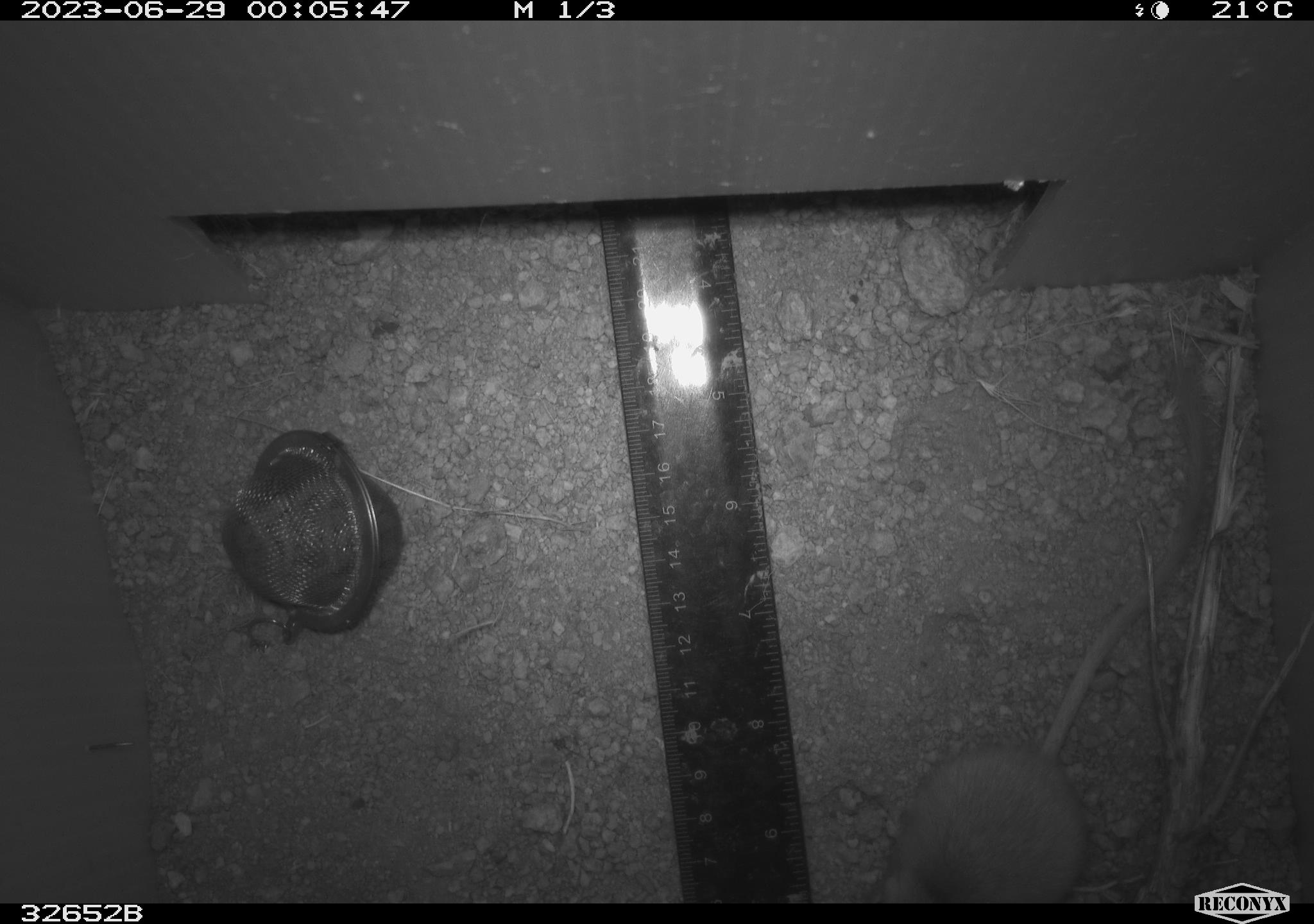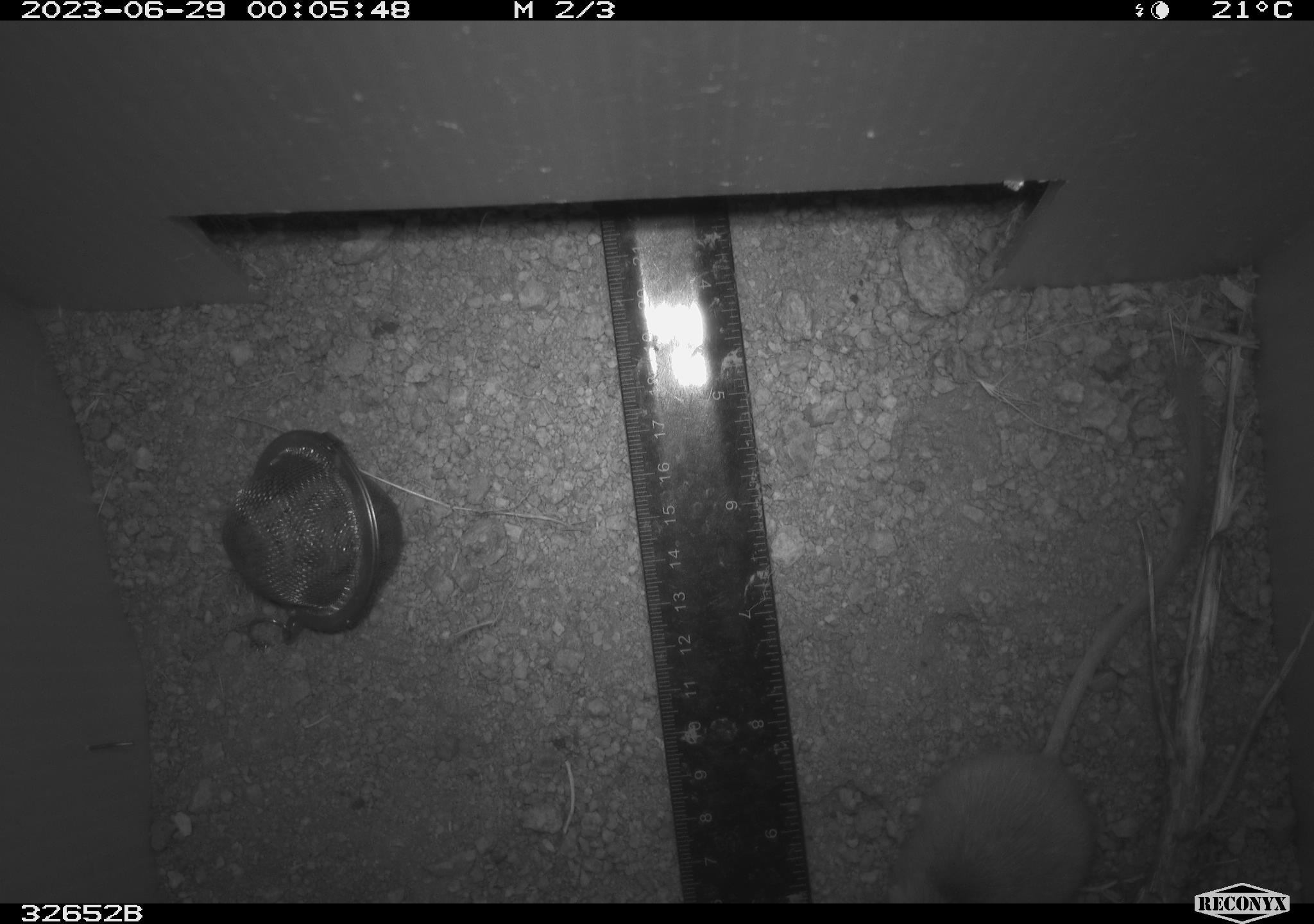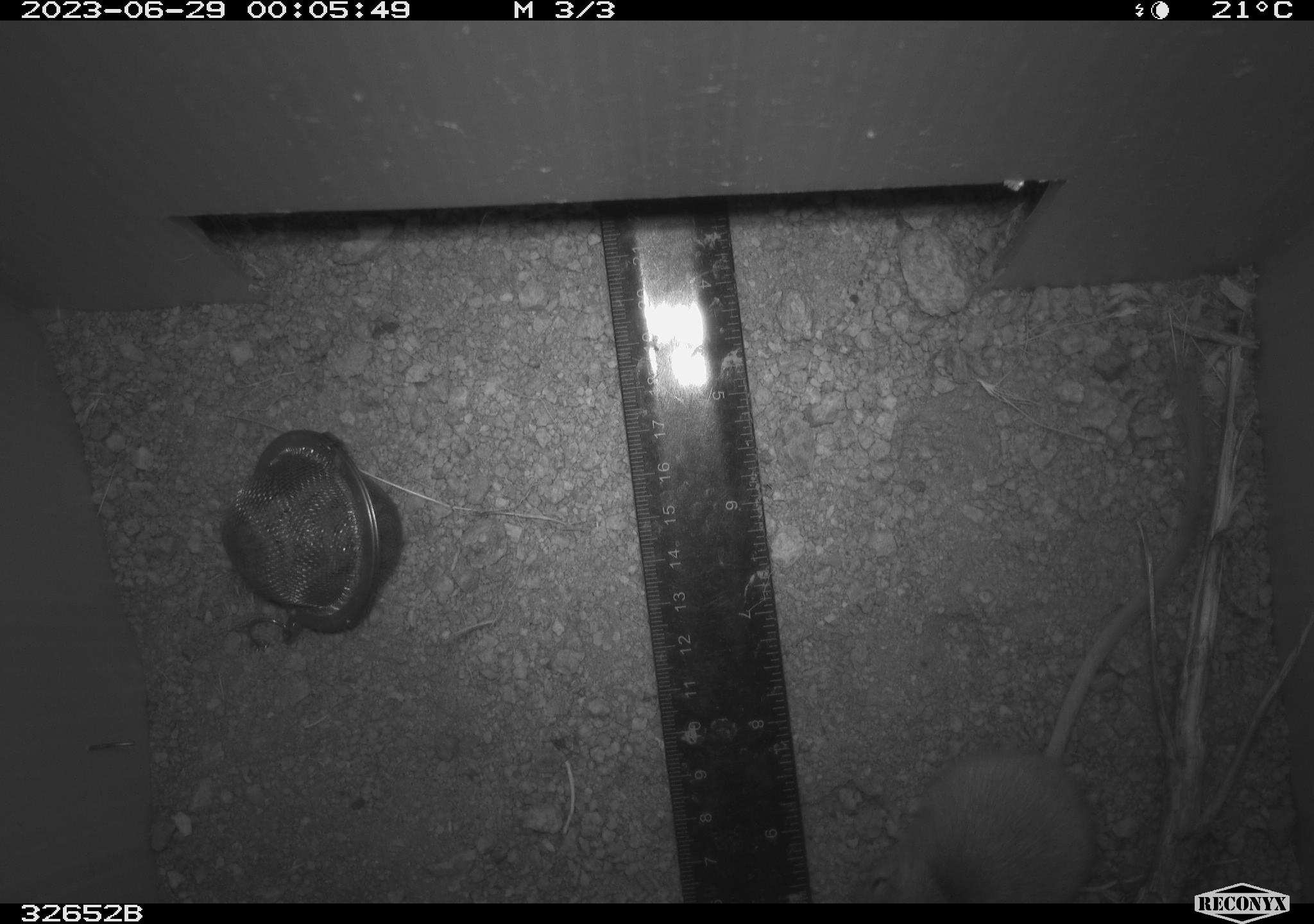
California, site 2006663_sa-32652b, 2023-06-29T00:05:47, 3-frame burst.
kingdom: Animalia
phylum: Chordata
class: Mammalia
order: Rodentia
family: Heteromyidae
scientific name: Heteromyidae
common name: kangaroo rats and pocket mice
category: heteromyidae family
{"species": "heteromyidae family (kangaroo rats and pocket mice) (Heteromyidae)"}